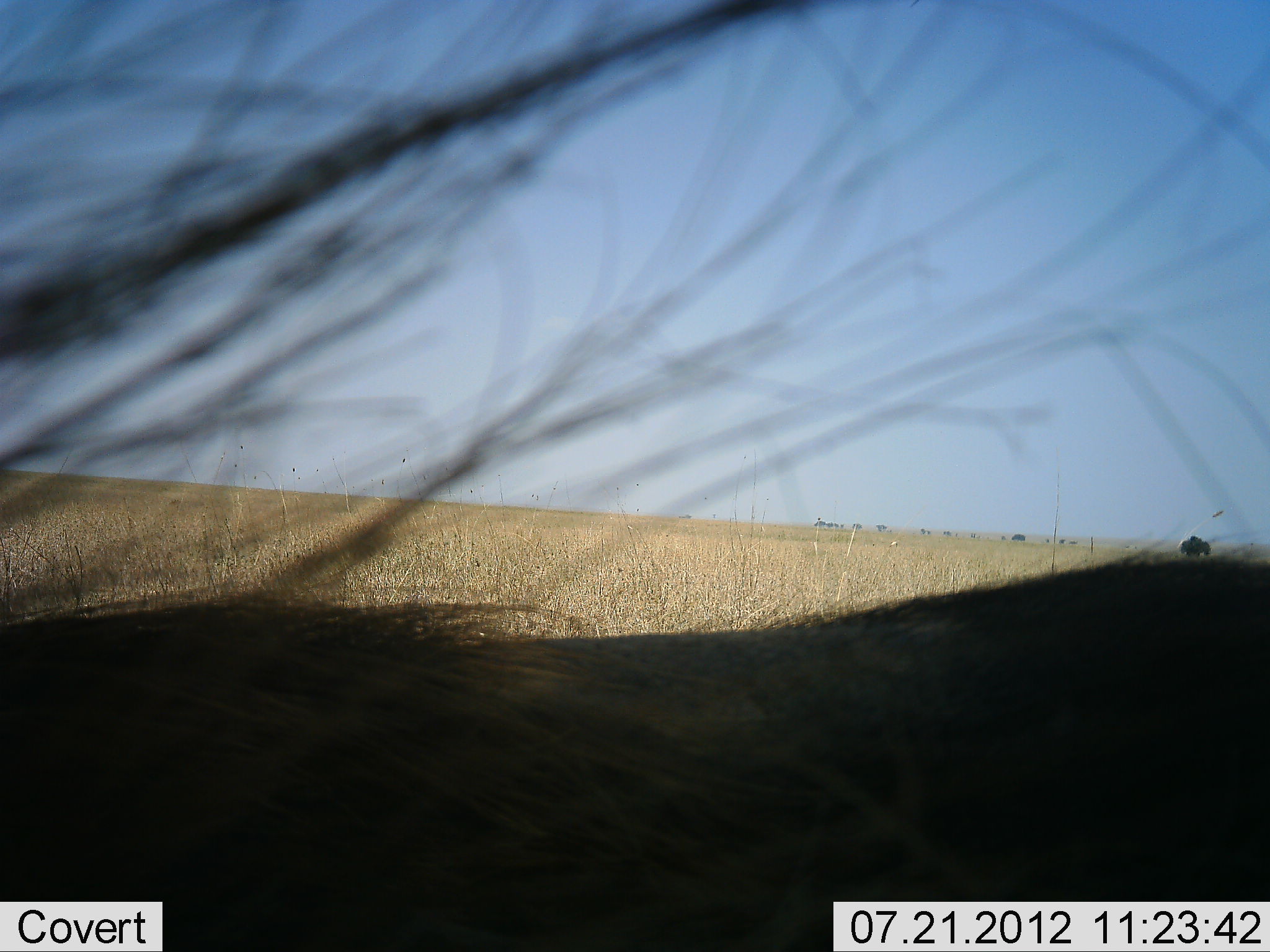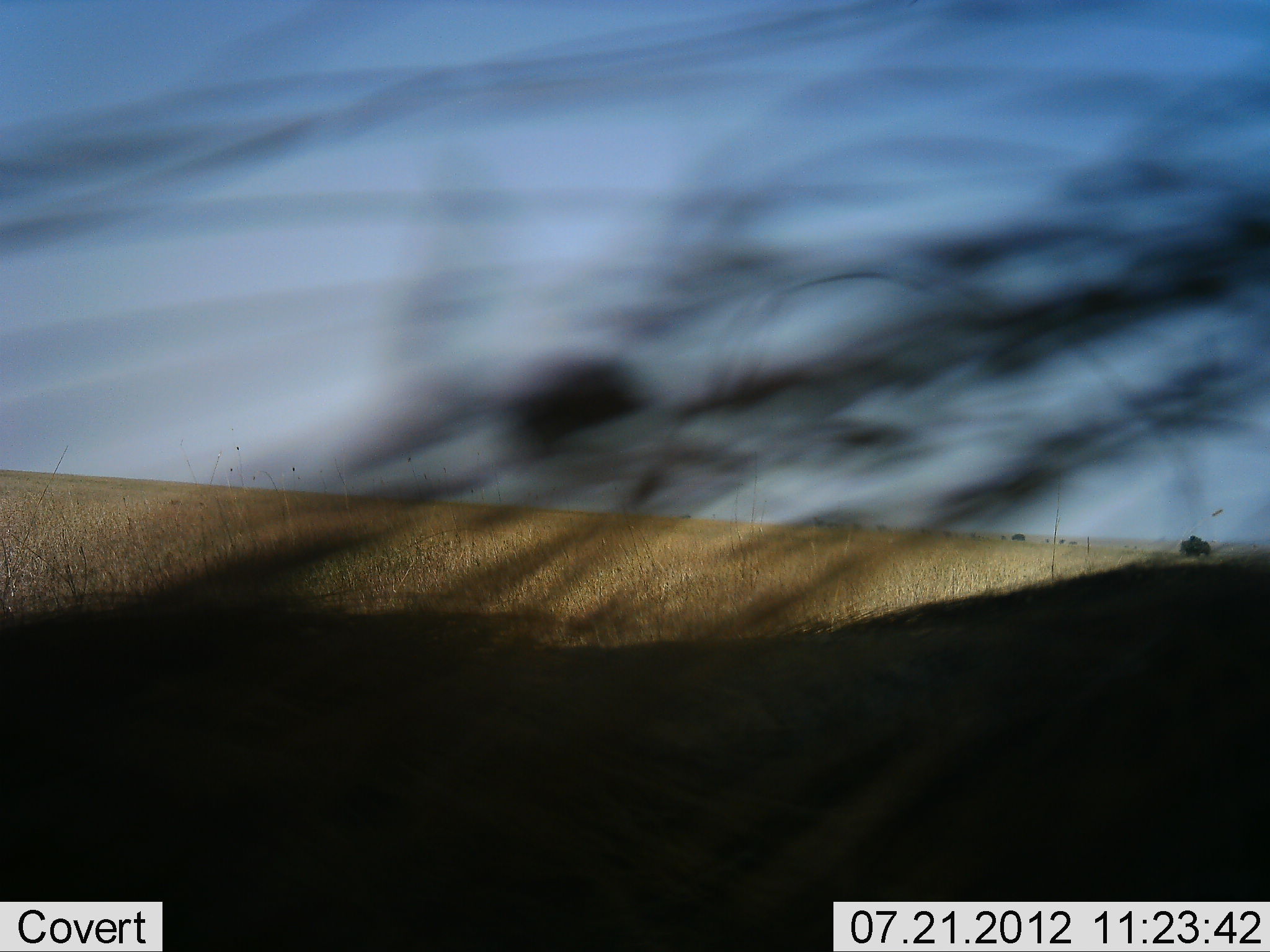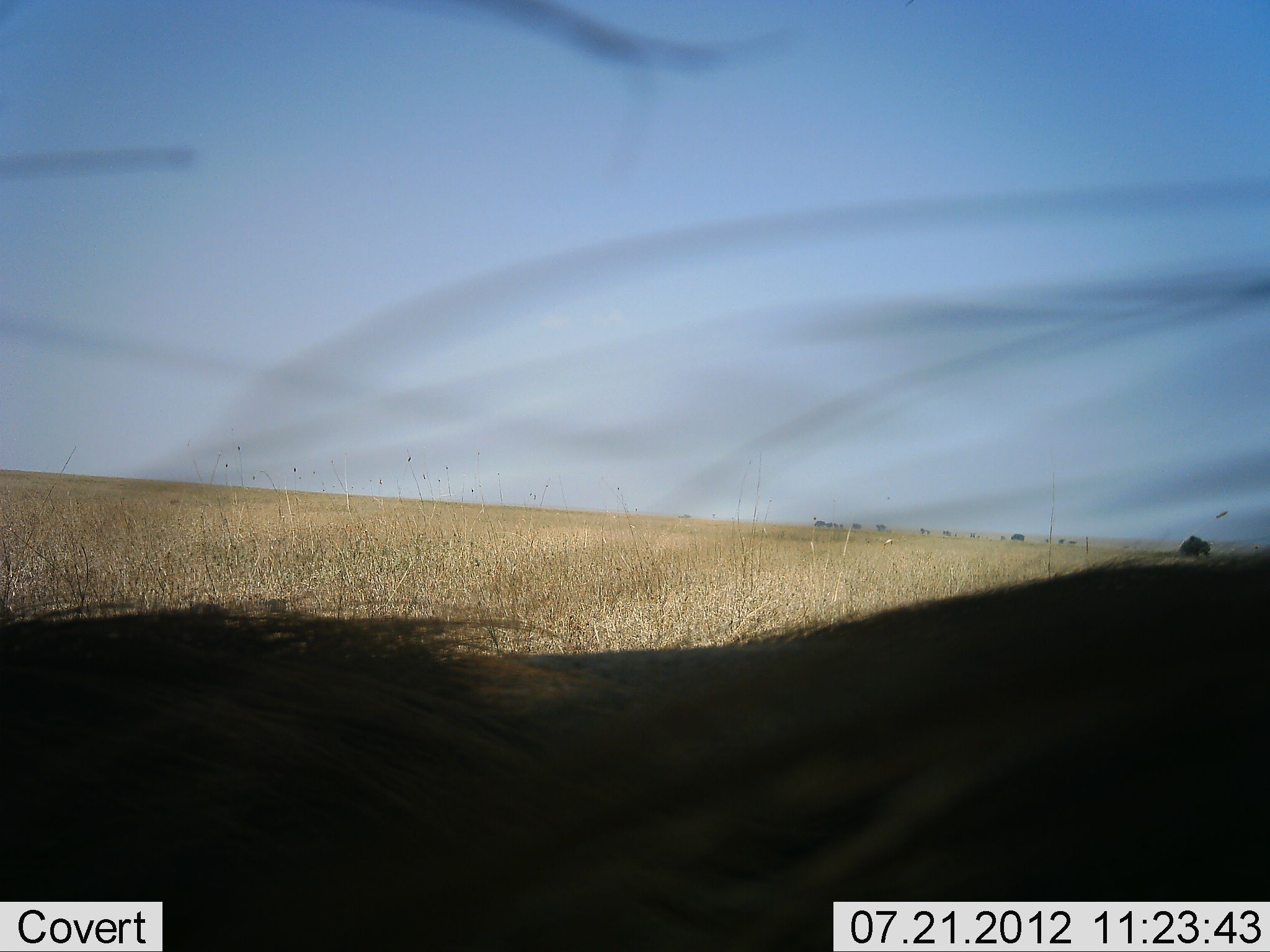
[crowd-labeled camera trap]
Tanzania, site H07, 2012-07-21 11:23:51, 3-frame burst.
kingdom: Animalia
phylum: Chordata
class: Mammalia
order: Artiodactyla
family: Suidae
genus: Phacochoerus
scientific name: Phacochoerus africanus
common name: warthog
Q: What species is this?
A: Warthog (Phacochoerus africanus).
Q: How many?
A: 1.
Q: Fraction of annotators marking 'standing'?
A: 67%.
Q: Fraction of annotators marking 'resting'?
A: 0%.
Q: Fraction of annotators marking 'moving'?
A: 33%.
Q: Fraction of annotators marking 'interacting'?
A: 0%.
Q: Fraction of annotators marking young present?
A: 0%.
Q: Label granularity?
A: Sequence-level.